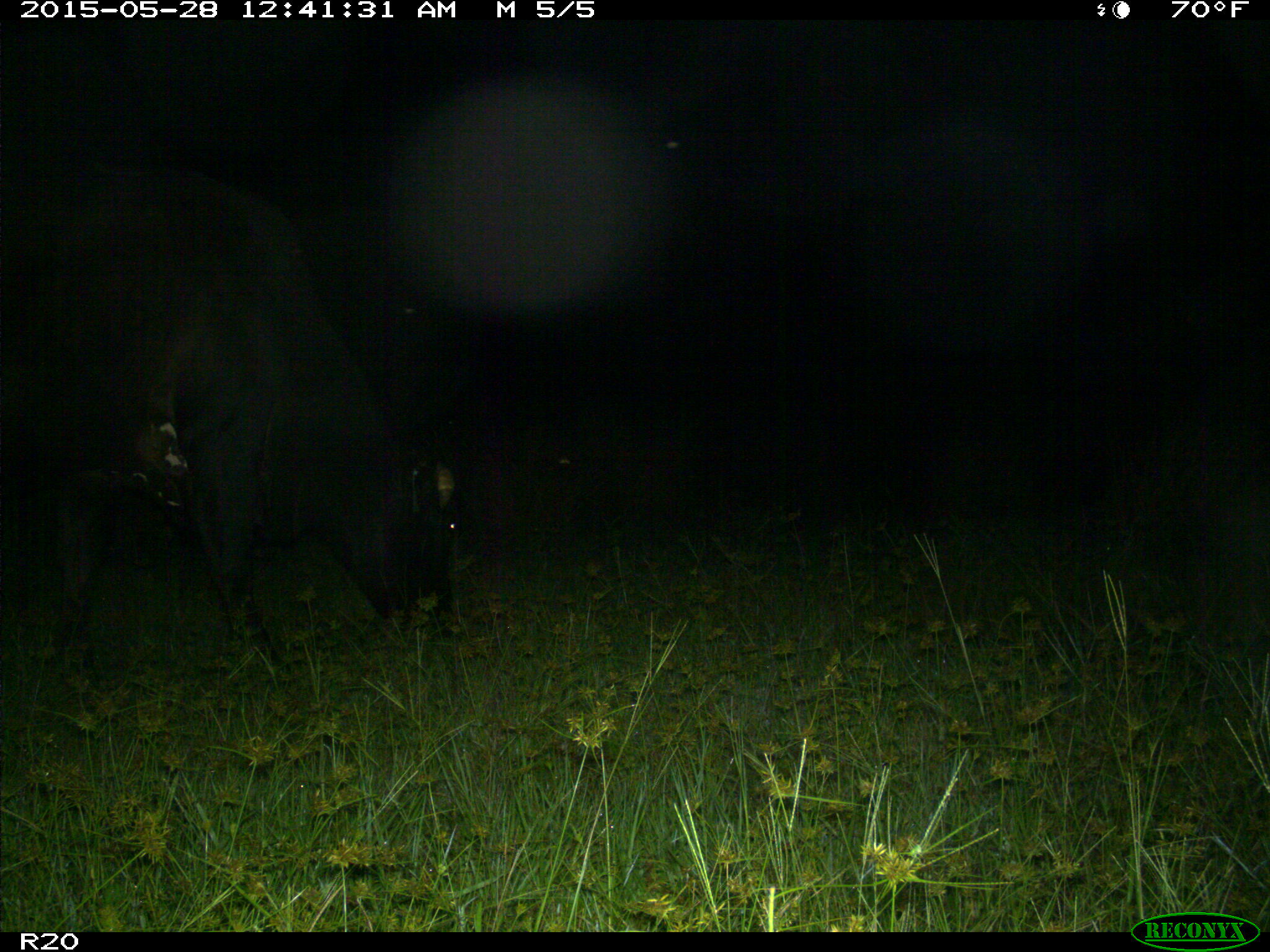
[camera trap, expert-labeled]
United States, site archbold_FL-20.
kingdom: Animalia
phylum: Chordata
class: Mammalia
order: Artiodactyla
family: Bovidae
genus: Bos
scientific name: Bos taurus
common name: domestic cow